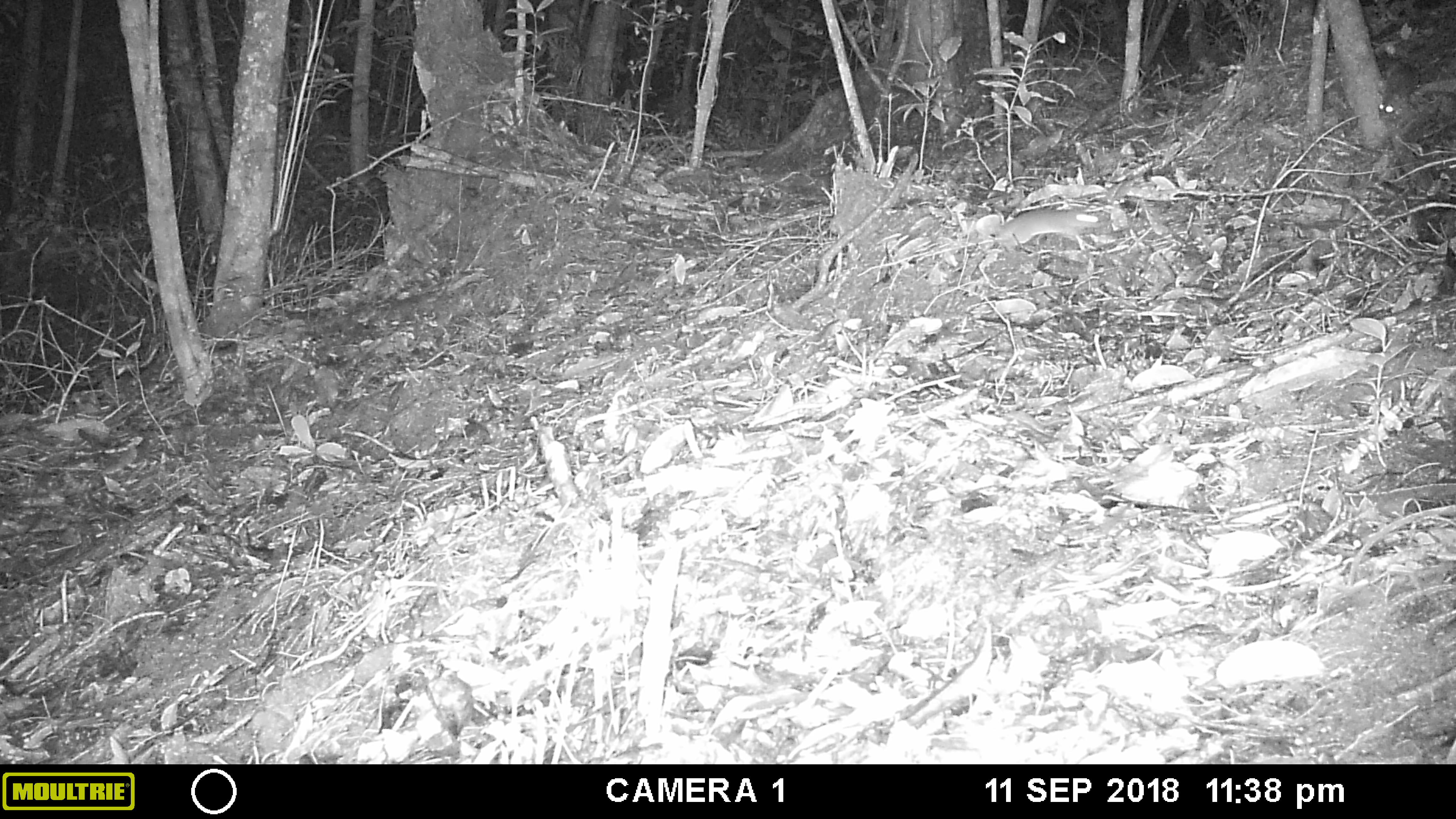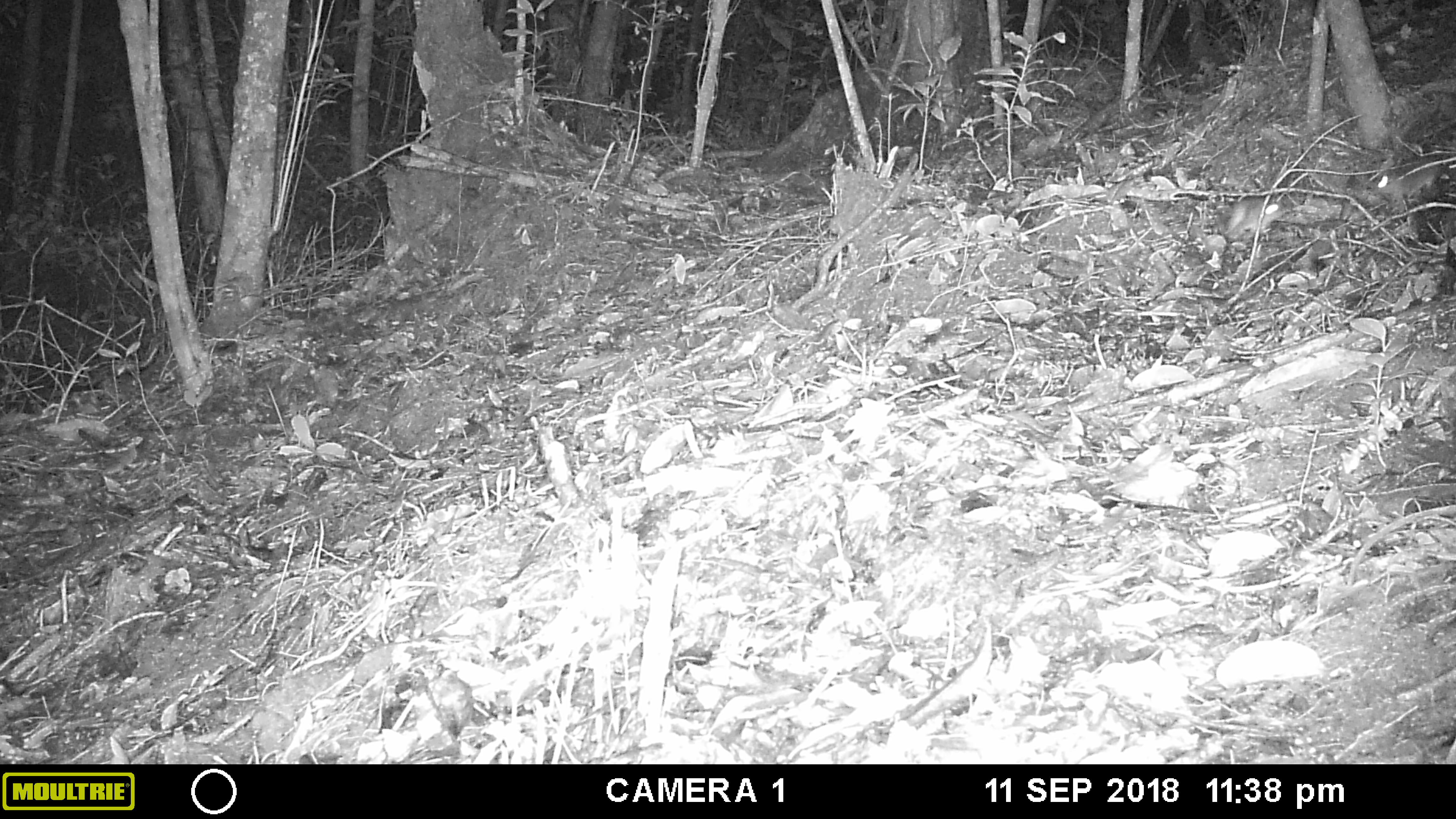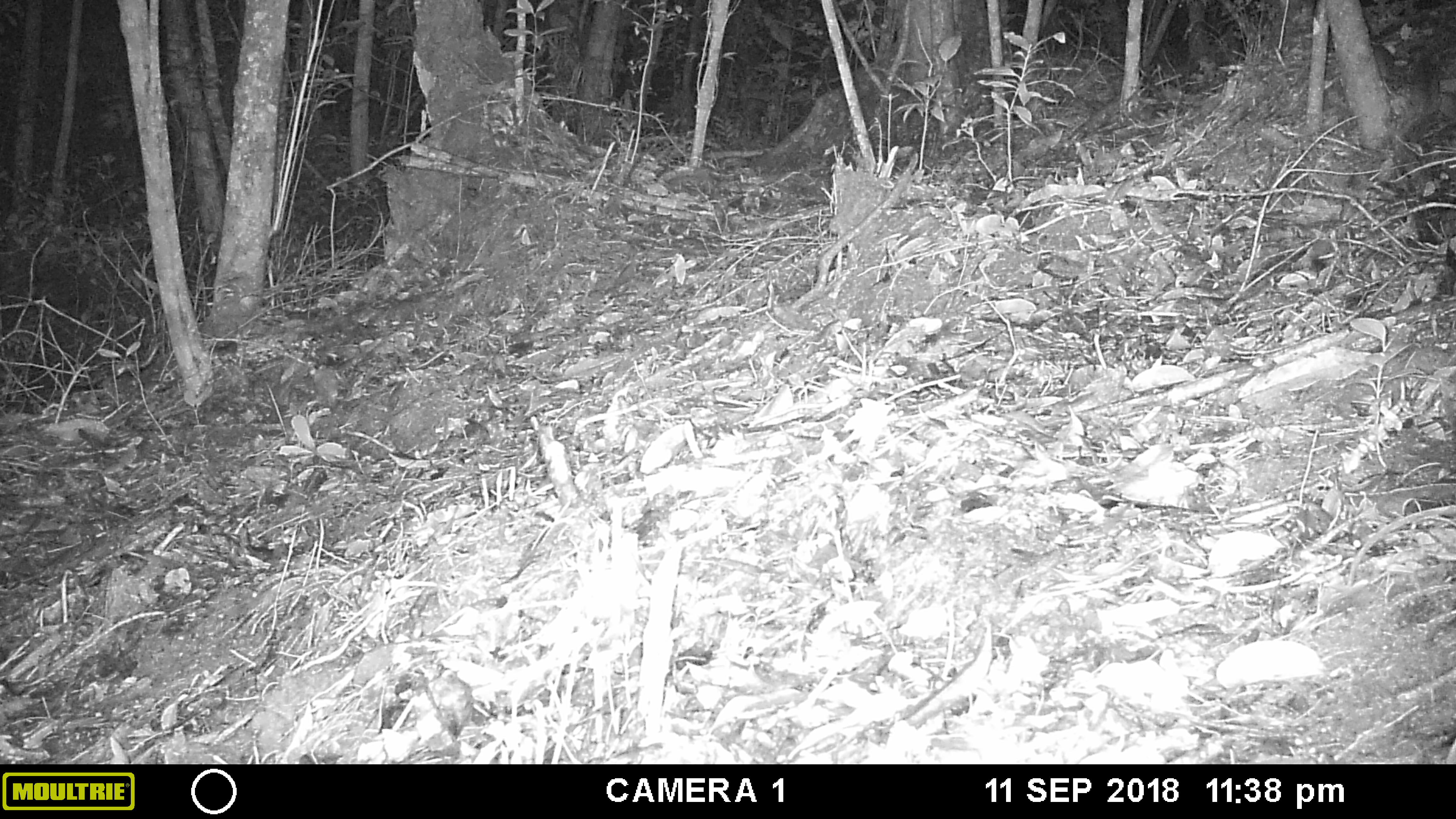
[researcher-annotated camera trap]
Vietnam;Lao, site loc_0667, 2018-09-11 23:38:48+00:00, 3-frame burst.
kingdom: Animalia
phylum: Chordata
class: Mammalia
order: Rodentia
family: Muridae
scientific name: Muridae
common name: old-world mice and rats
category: unidentified murid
Unidentified murid (old-world mice and rats) (Muridae). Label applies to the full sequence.